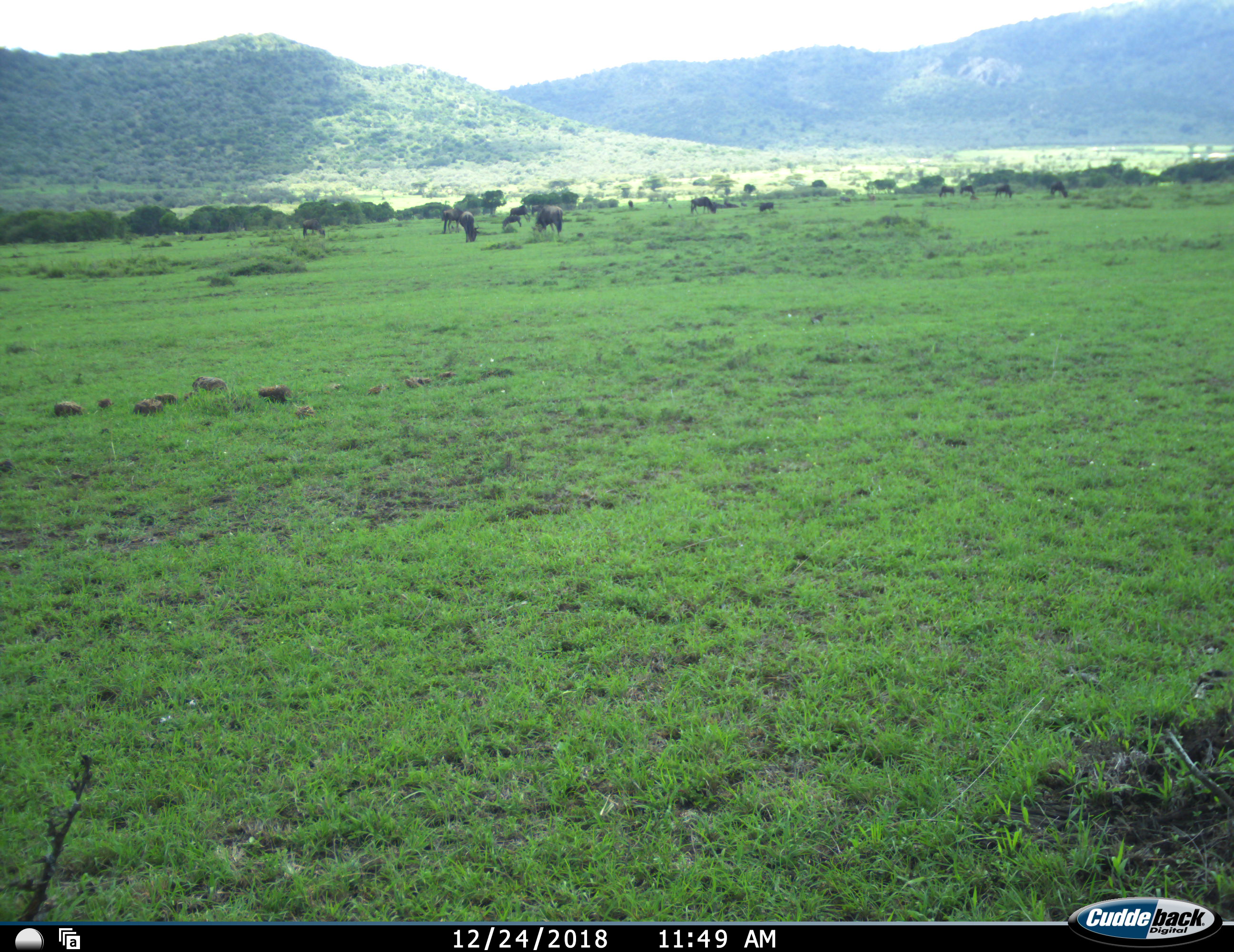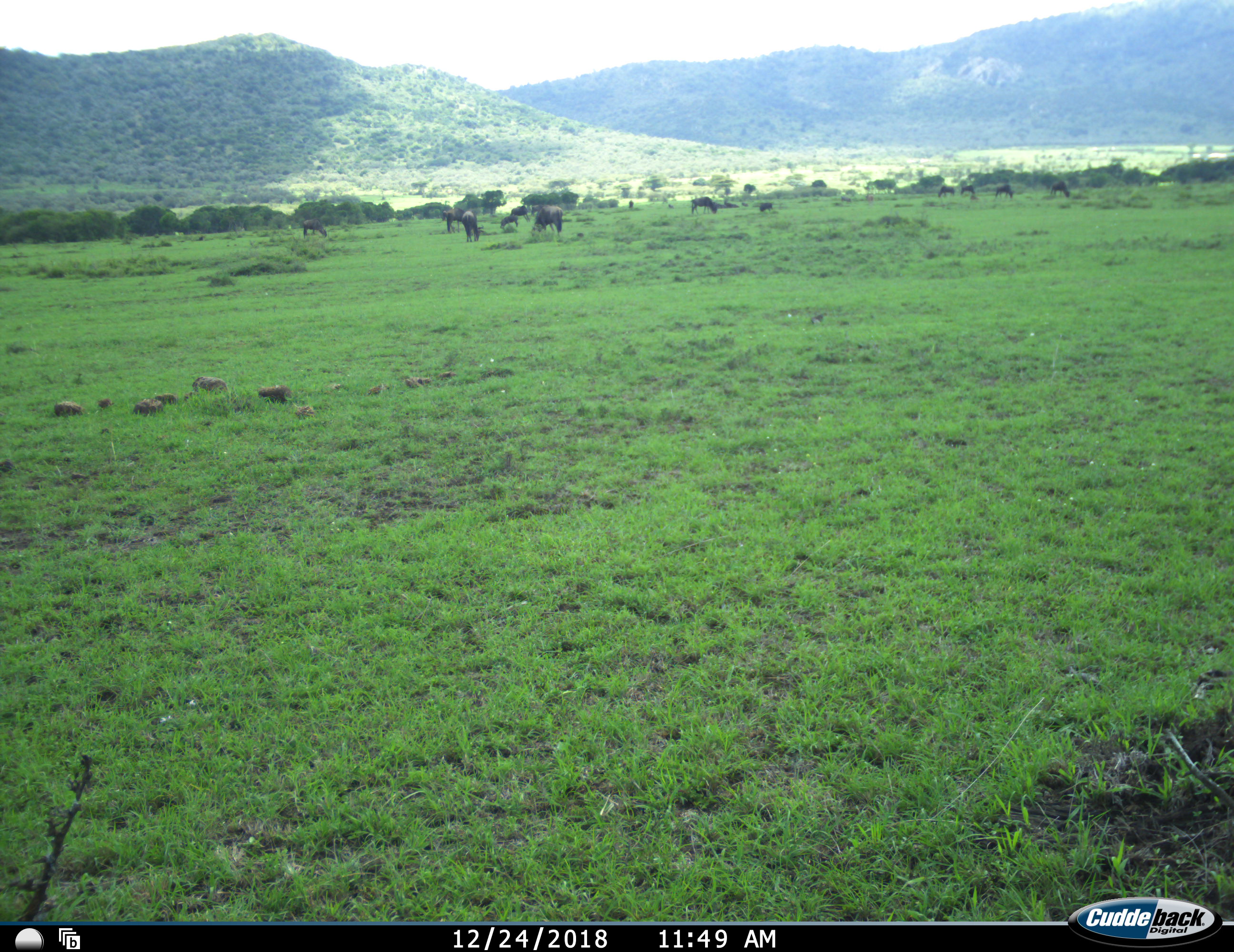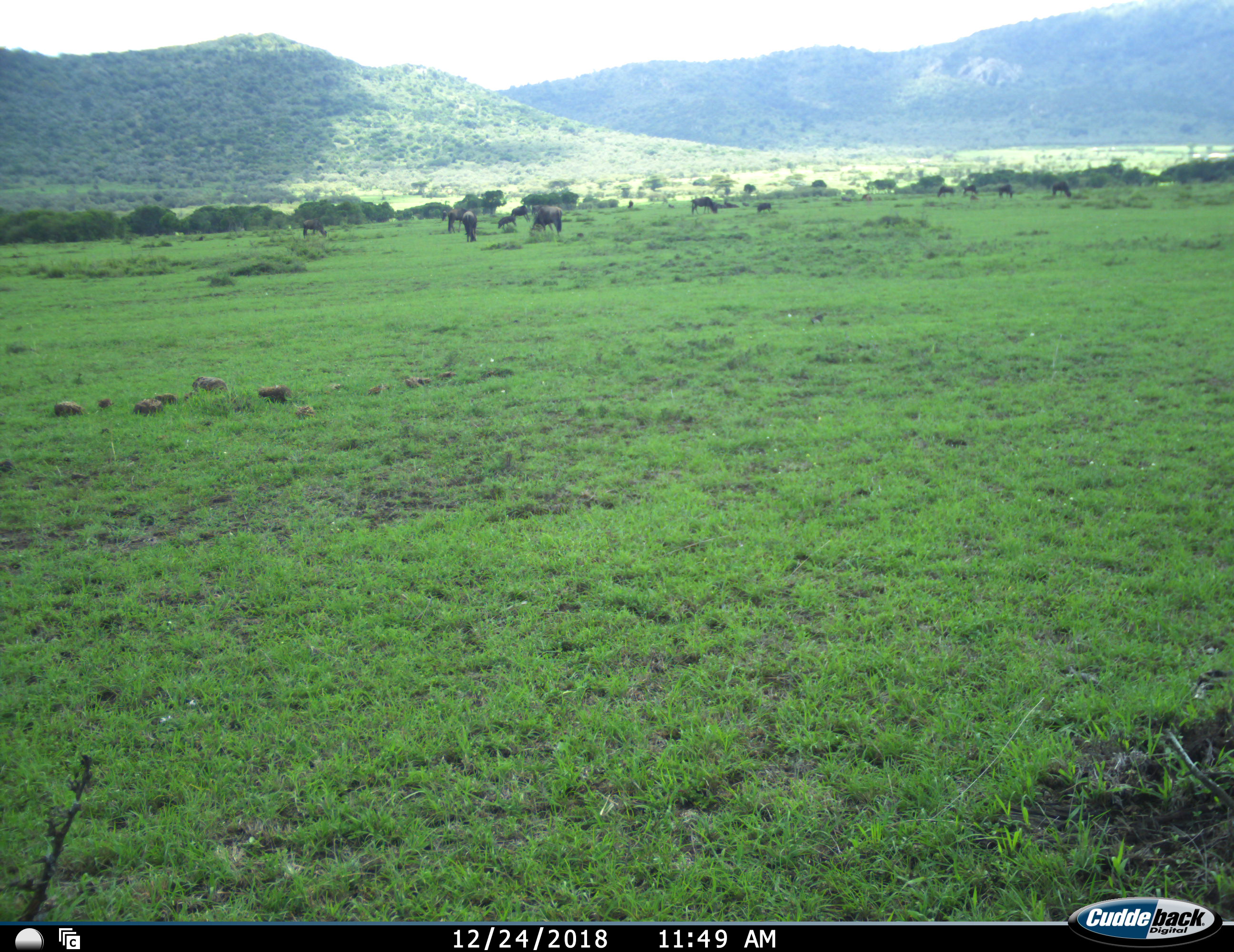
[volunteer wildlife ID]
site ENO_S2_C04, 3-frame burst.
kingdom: Animalia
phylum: Chordata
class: Mammalia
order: Artiodactyla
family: Bovidae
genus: Connochaetes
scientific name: Connochaetes taurinus taurinus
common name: blue wildebeest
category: wildebeestblue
Wildebeestblue (blue wildebeest) (Connochaetes taurinus taurinus), count 11-50. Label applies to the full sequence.